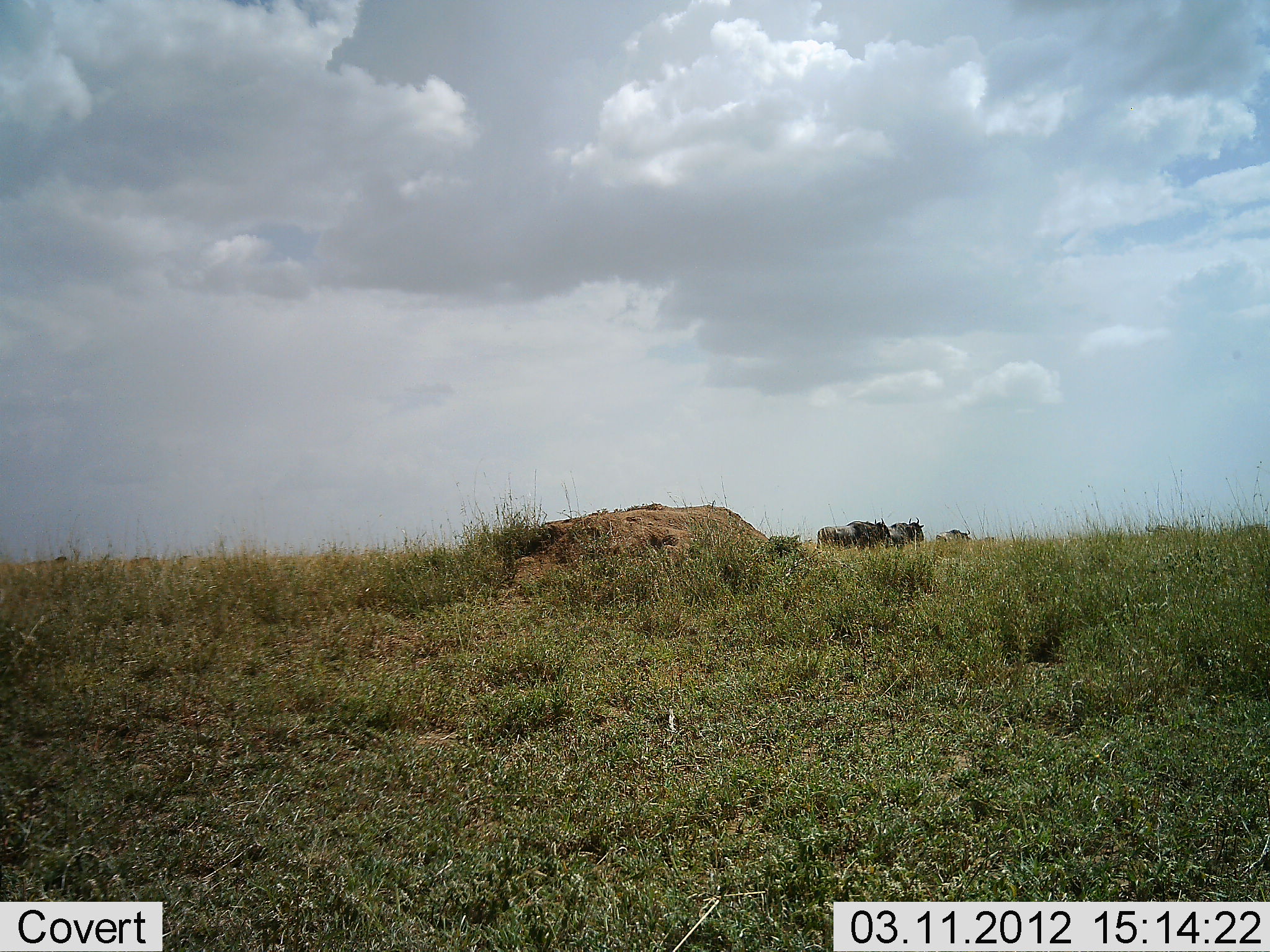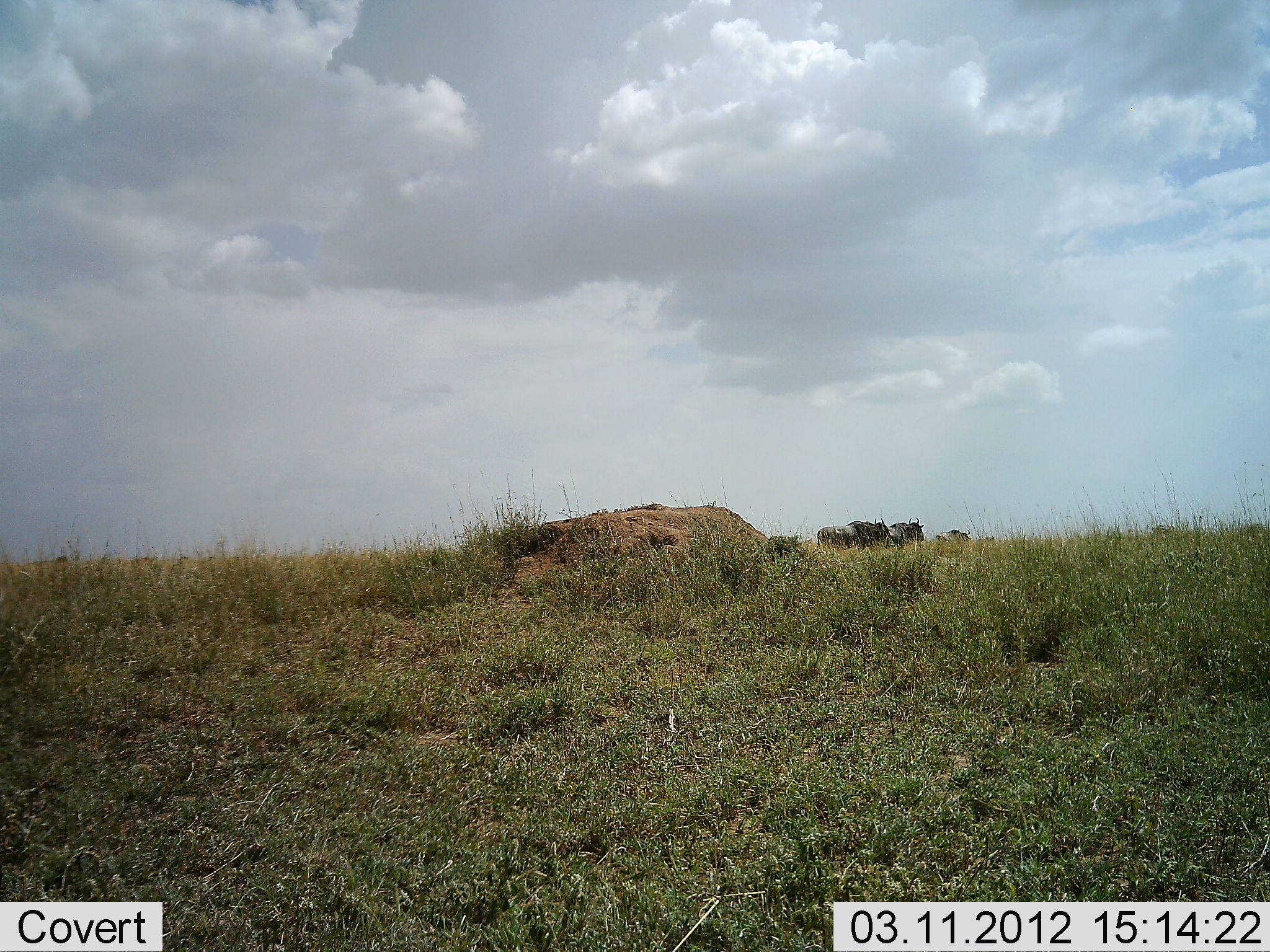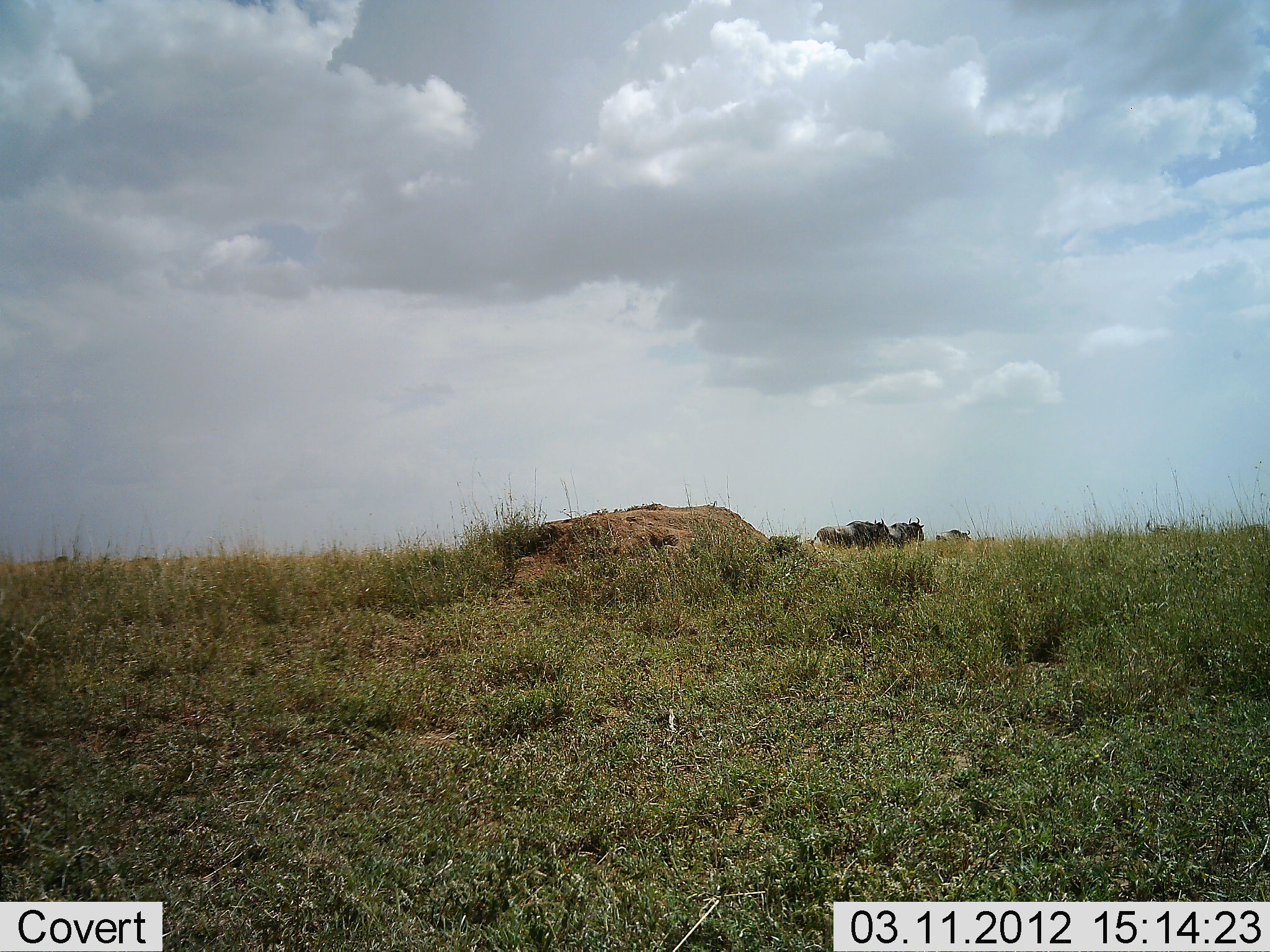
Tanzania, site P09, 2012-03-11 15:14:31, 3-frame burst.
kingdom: Animalia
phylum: Chordata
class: Mammalia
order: Artiodactyla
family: Bovidae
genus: Connochaetes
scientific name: Connochaetes taurinus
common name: blue wildebeest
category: wildebeest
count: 4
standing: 85%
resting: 10%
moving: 10%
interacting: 0%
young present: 0%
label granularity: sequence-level